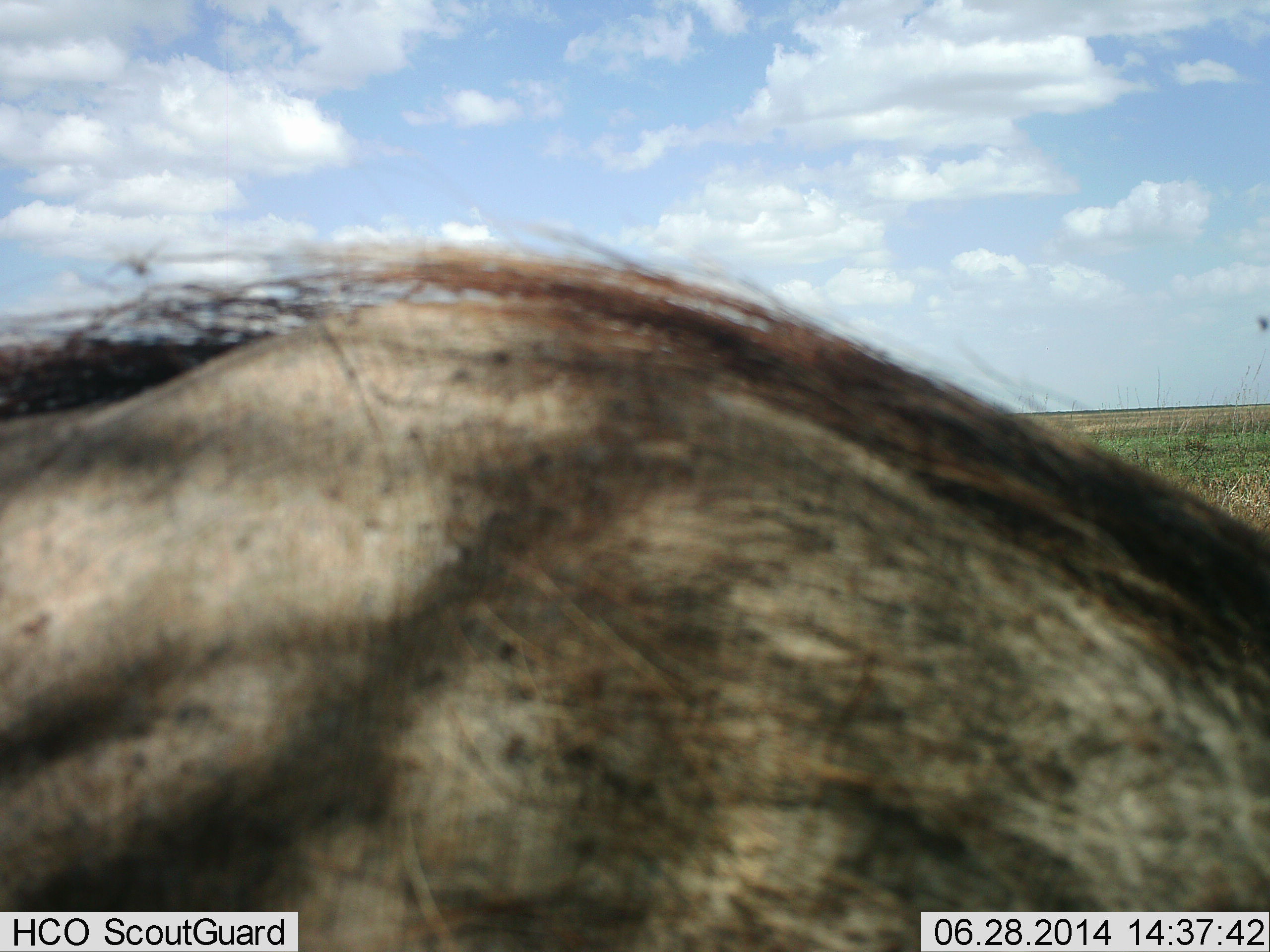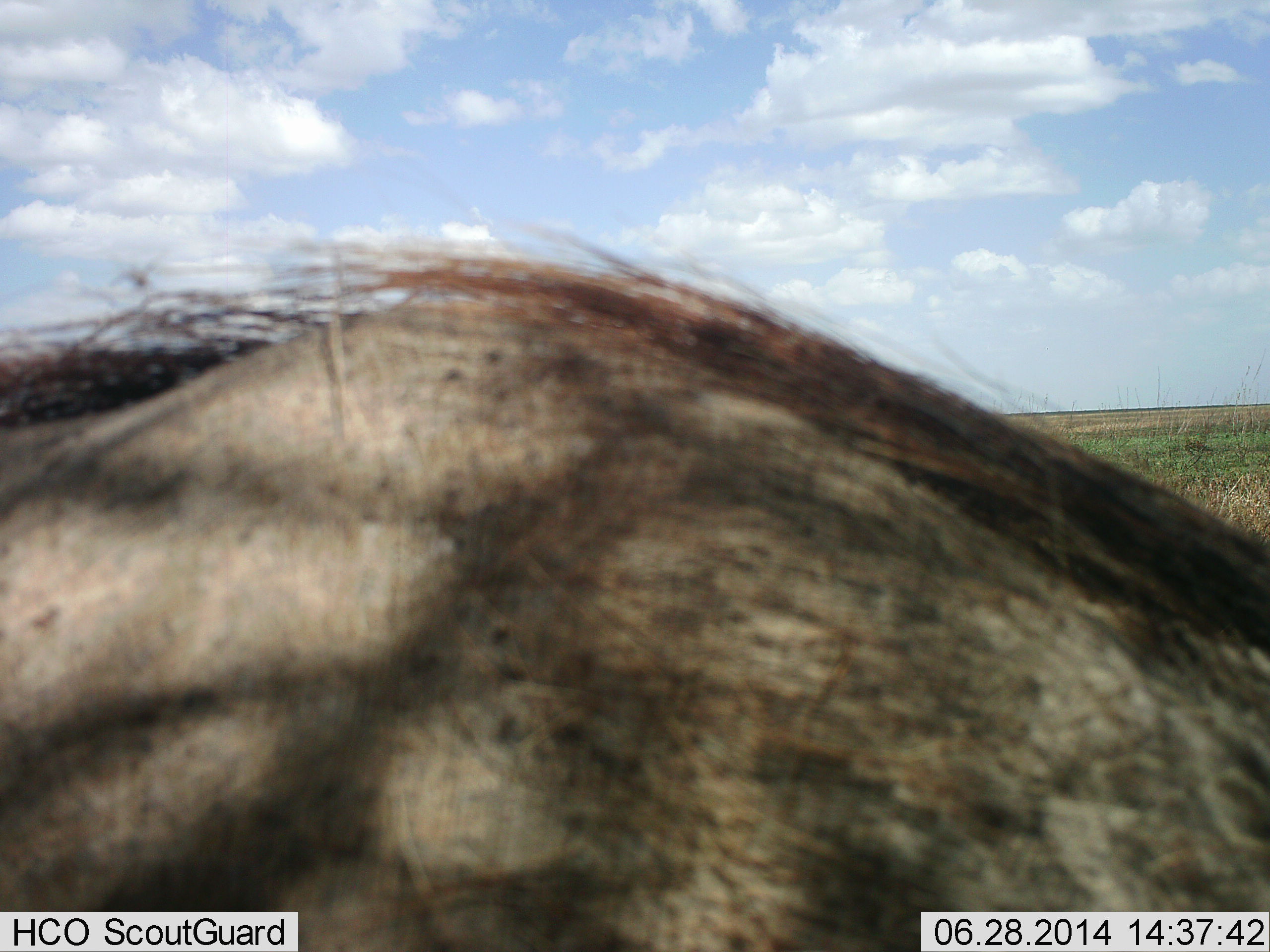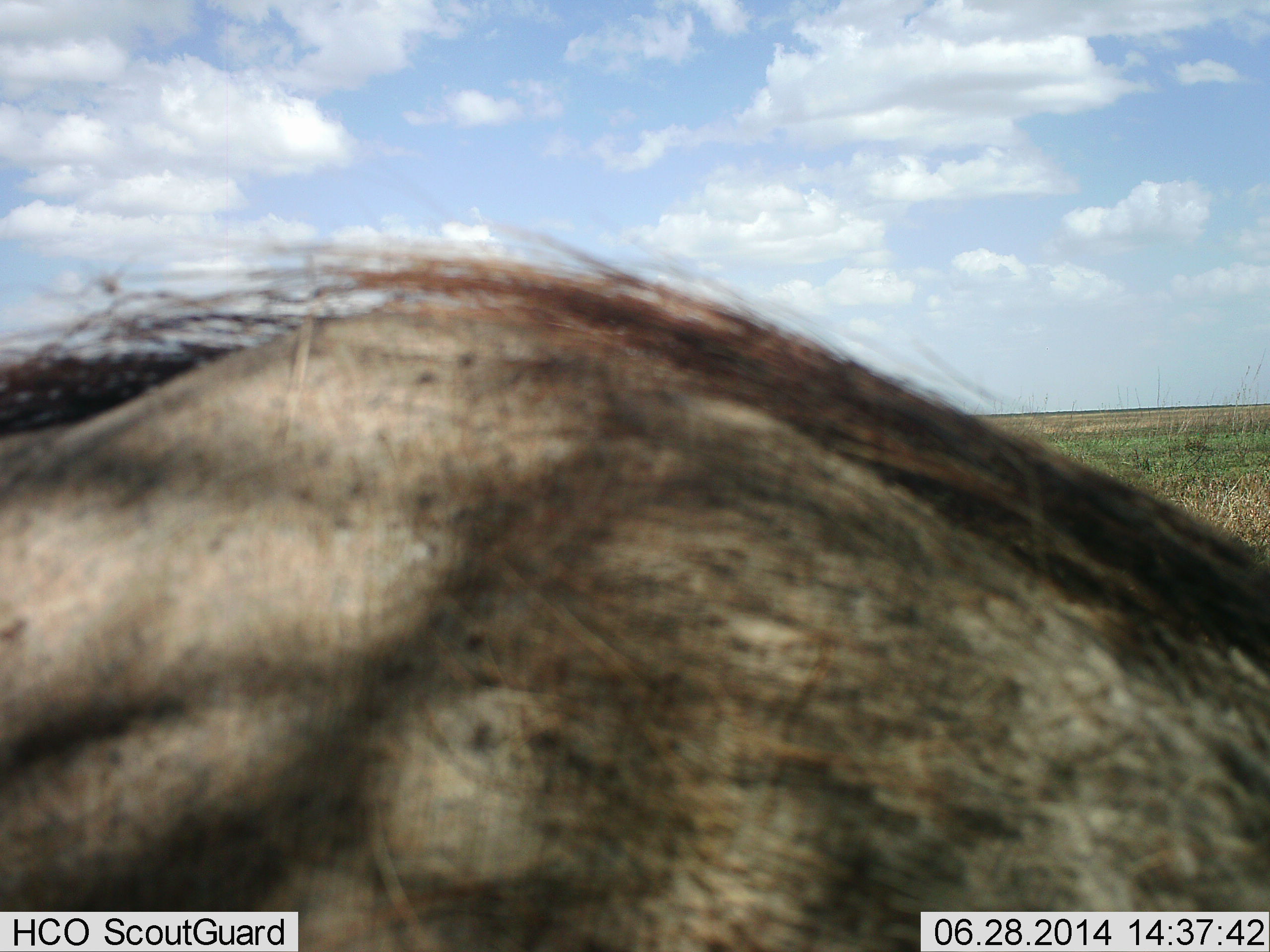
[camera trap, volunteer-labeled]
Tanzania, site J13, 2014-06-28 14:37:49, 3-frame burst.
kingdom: Animalia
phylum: Chordata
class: Mammalia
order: Artiodactyla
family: Suidae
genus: Phacochoerus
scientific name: Phacochoerus africanus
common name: warthog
Warthog (Phacochoerus africanus), count 1. Behavior (volunteer vote fractions): standing 91%, resting 0%, moving 0%, interacting 0%. Young present (vote fraction): 0%. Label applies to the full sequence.